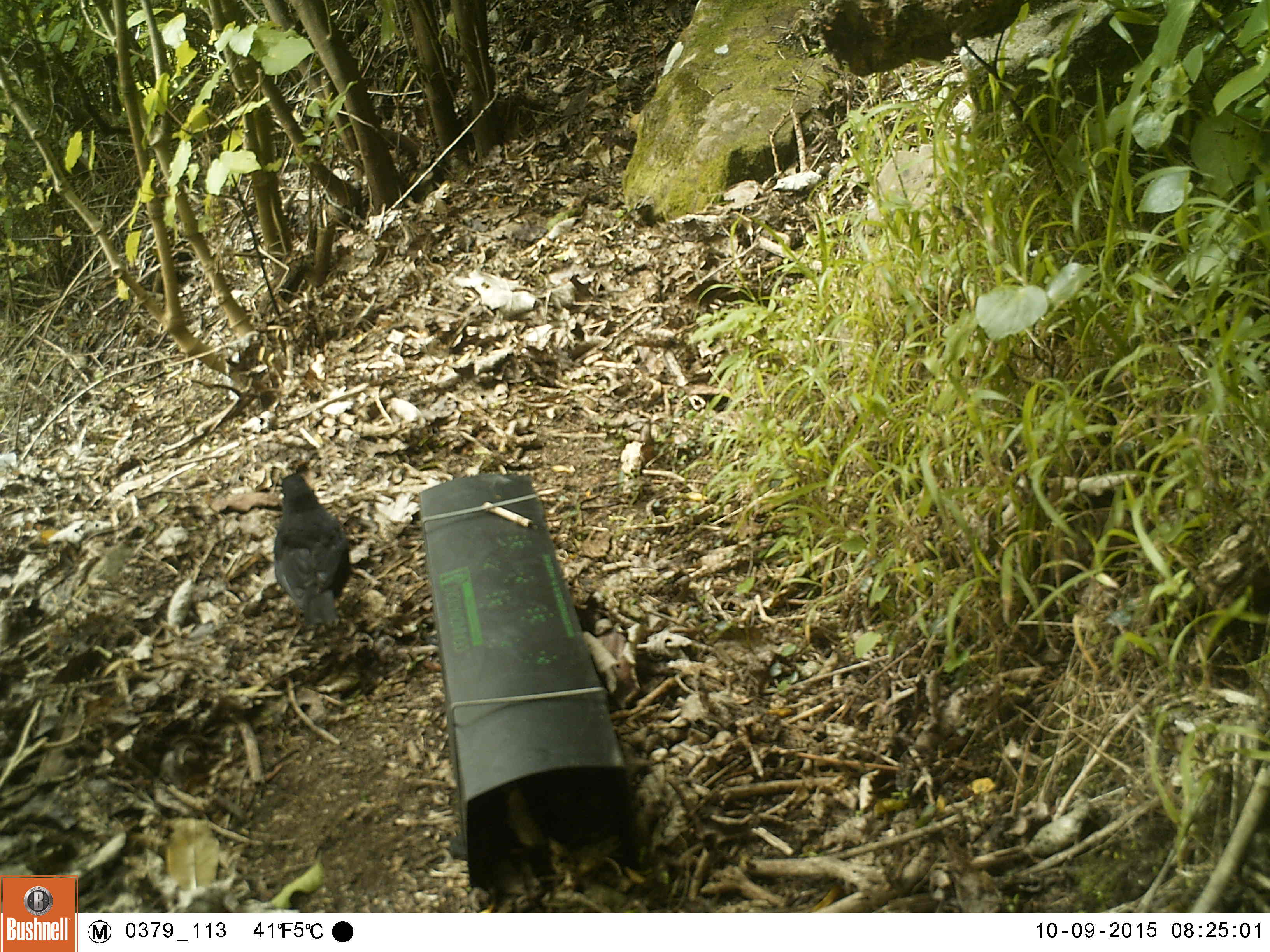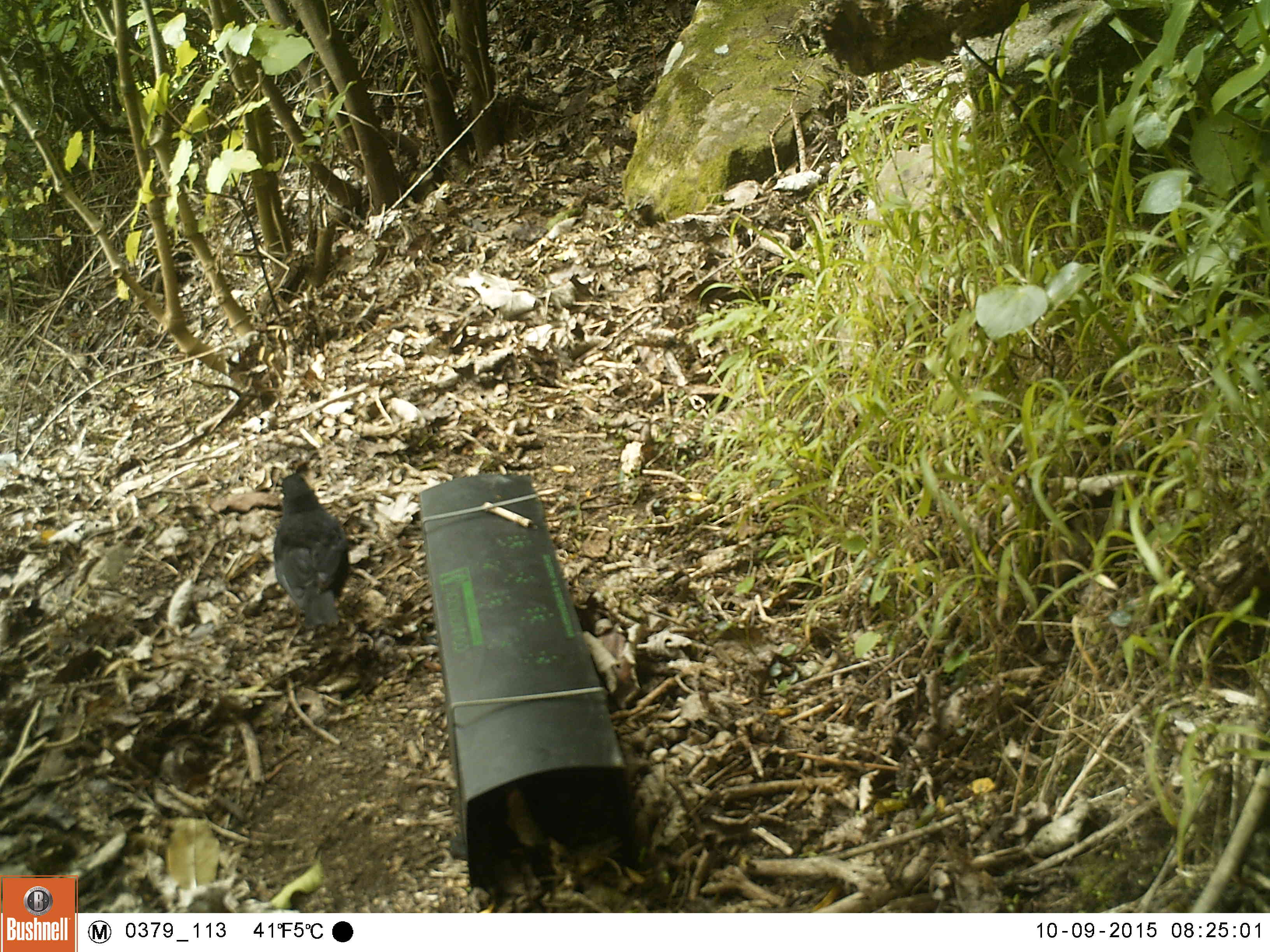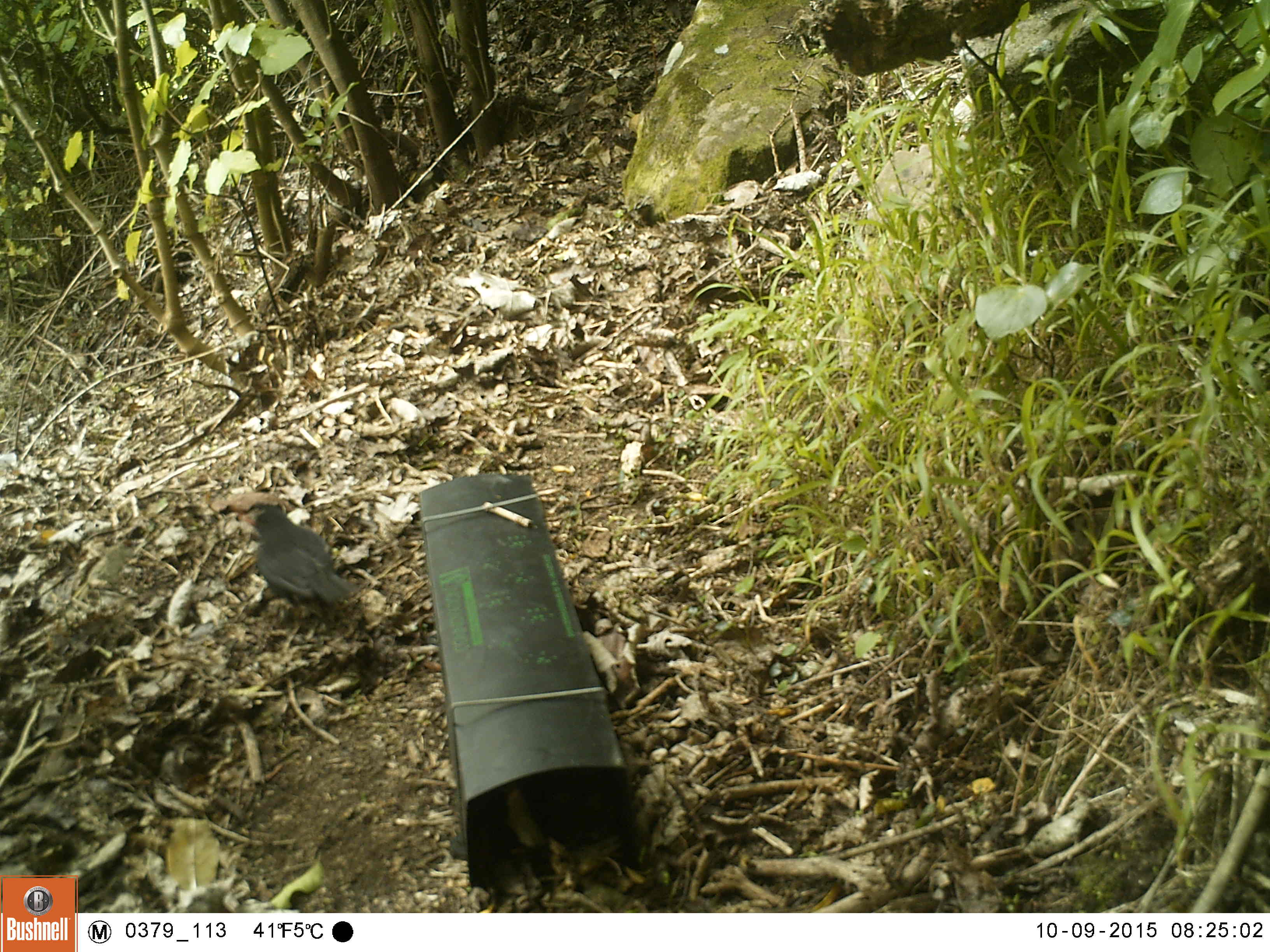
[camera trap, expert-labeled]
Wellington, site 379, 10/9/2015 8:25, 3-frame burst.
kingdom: Animalia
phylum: Chordata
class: Aves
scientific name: Aves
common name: bird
Bird (Aves).